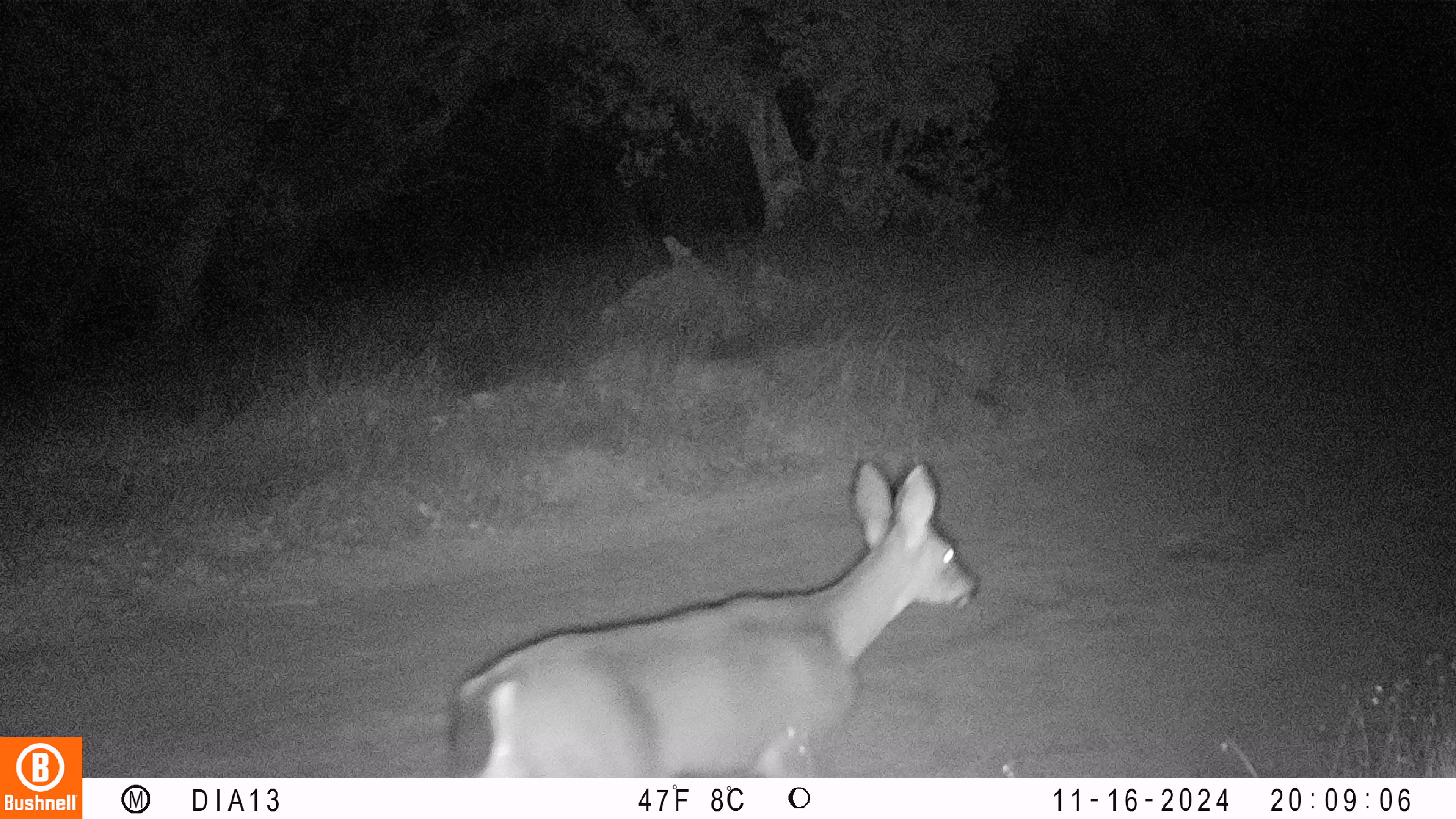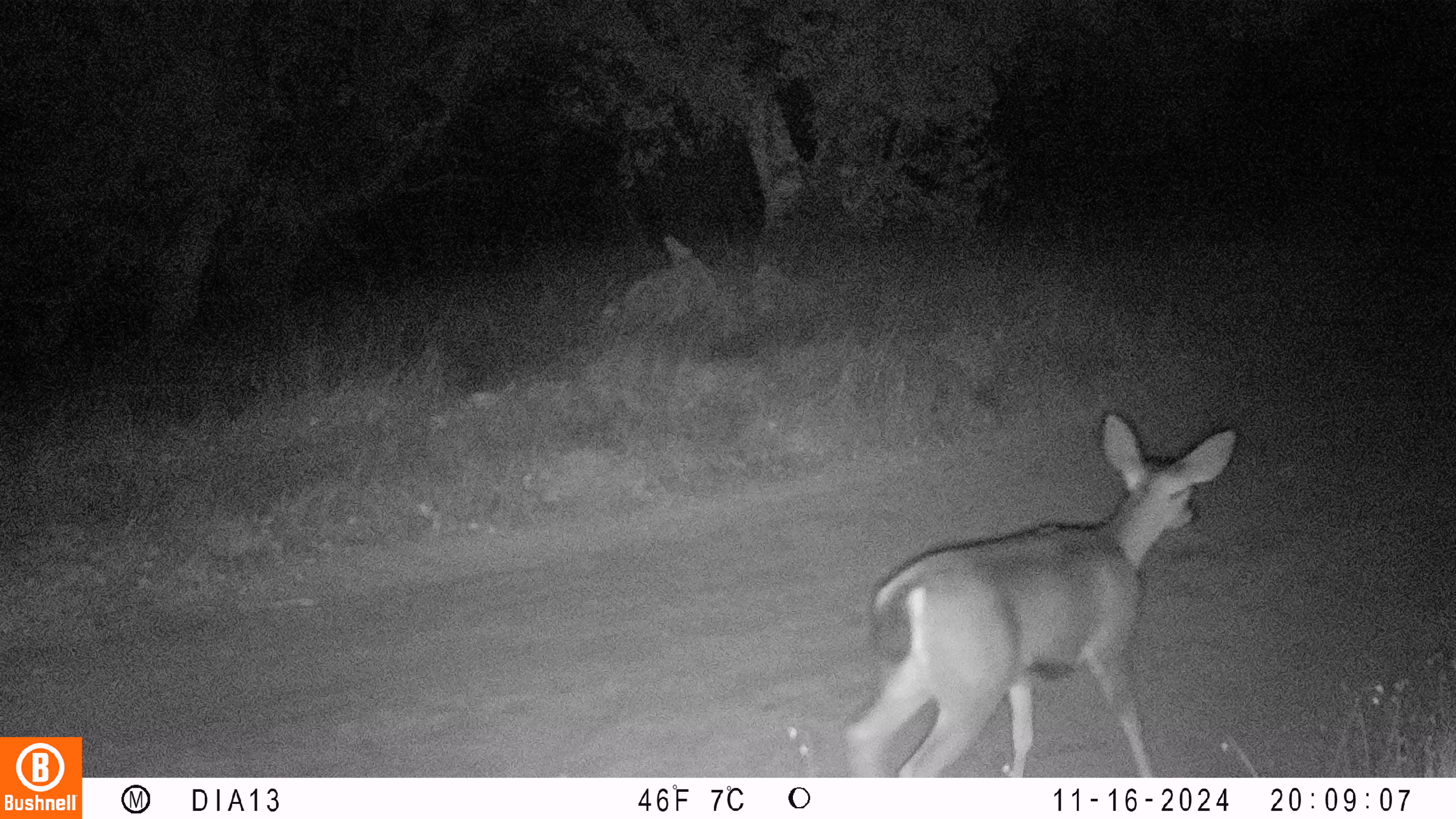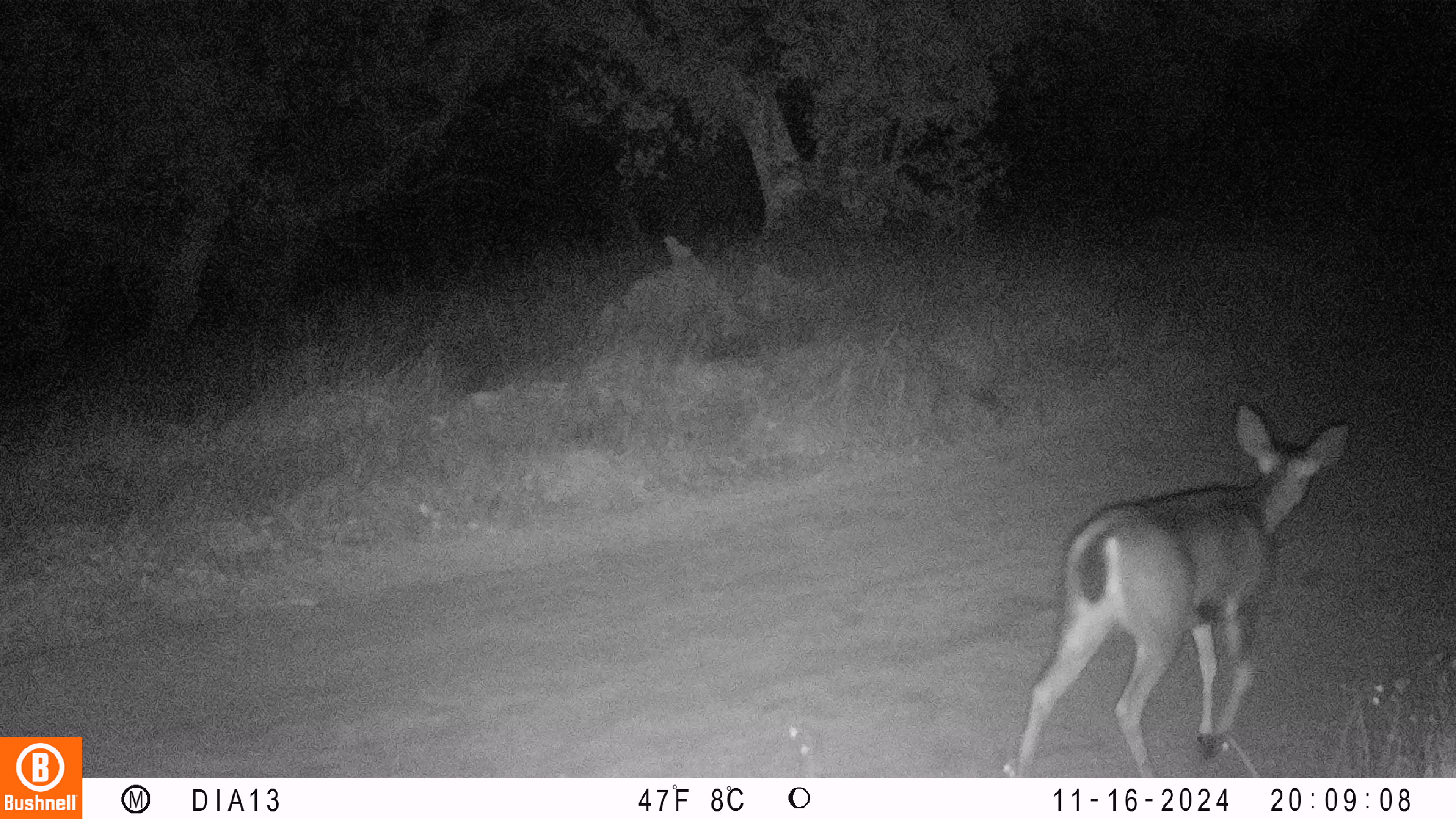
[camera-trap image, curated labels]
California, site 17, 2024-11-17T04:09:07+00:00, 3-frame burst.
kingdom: Animalia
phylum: Chordata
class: Mammalia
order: Artiodactyla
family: Cervidae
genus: Odocoileus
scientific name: Odocoileus hemionus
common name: mule deer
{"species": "mule deer (Odocoileus hemionus)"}